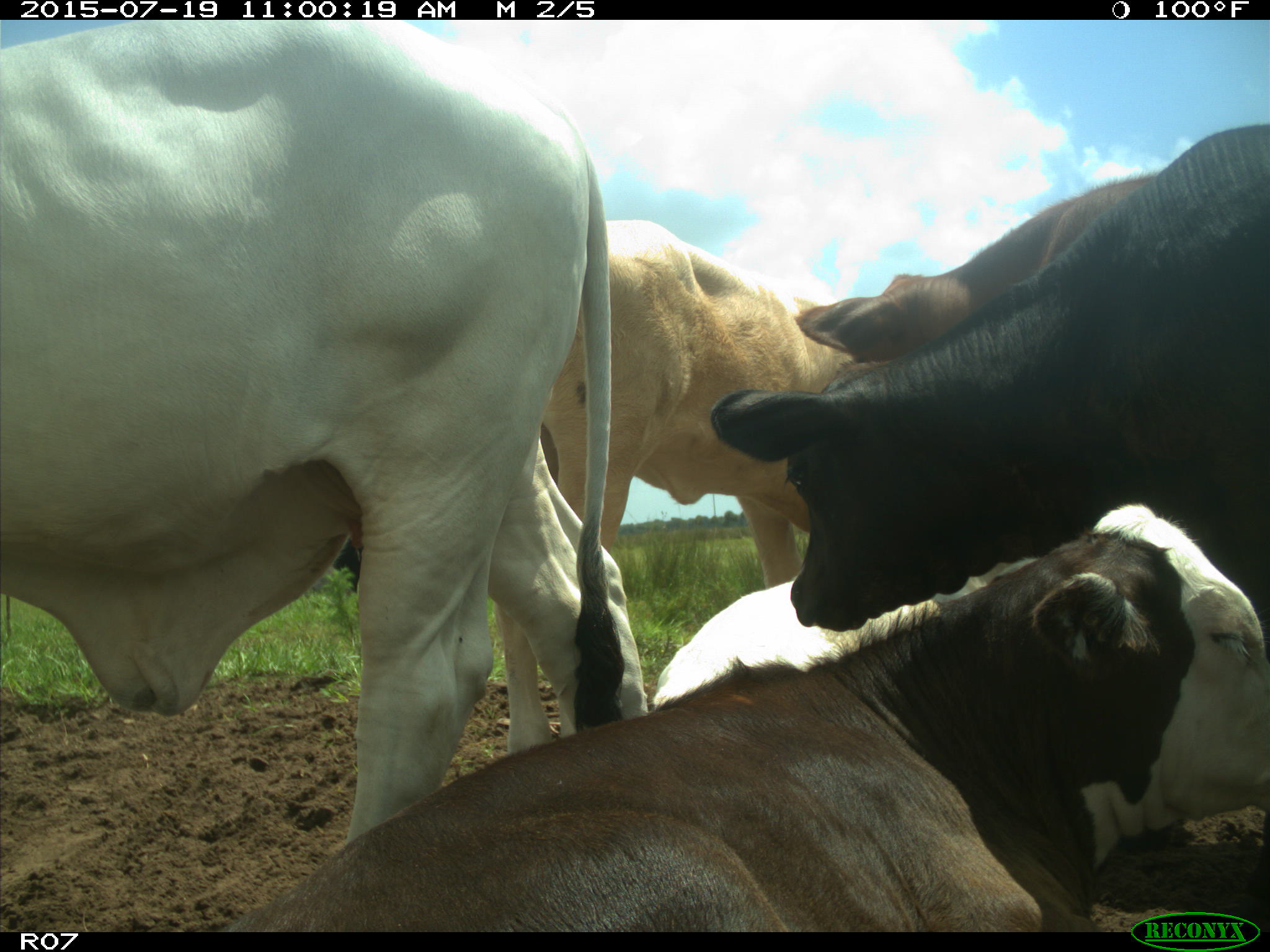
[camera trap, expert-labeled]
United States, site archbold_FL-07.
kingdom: Animalia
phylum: Chordata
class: Mammalia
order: Artiodactyla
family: Bovidae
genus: Bos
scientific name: Bos taurus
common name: domestic cow